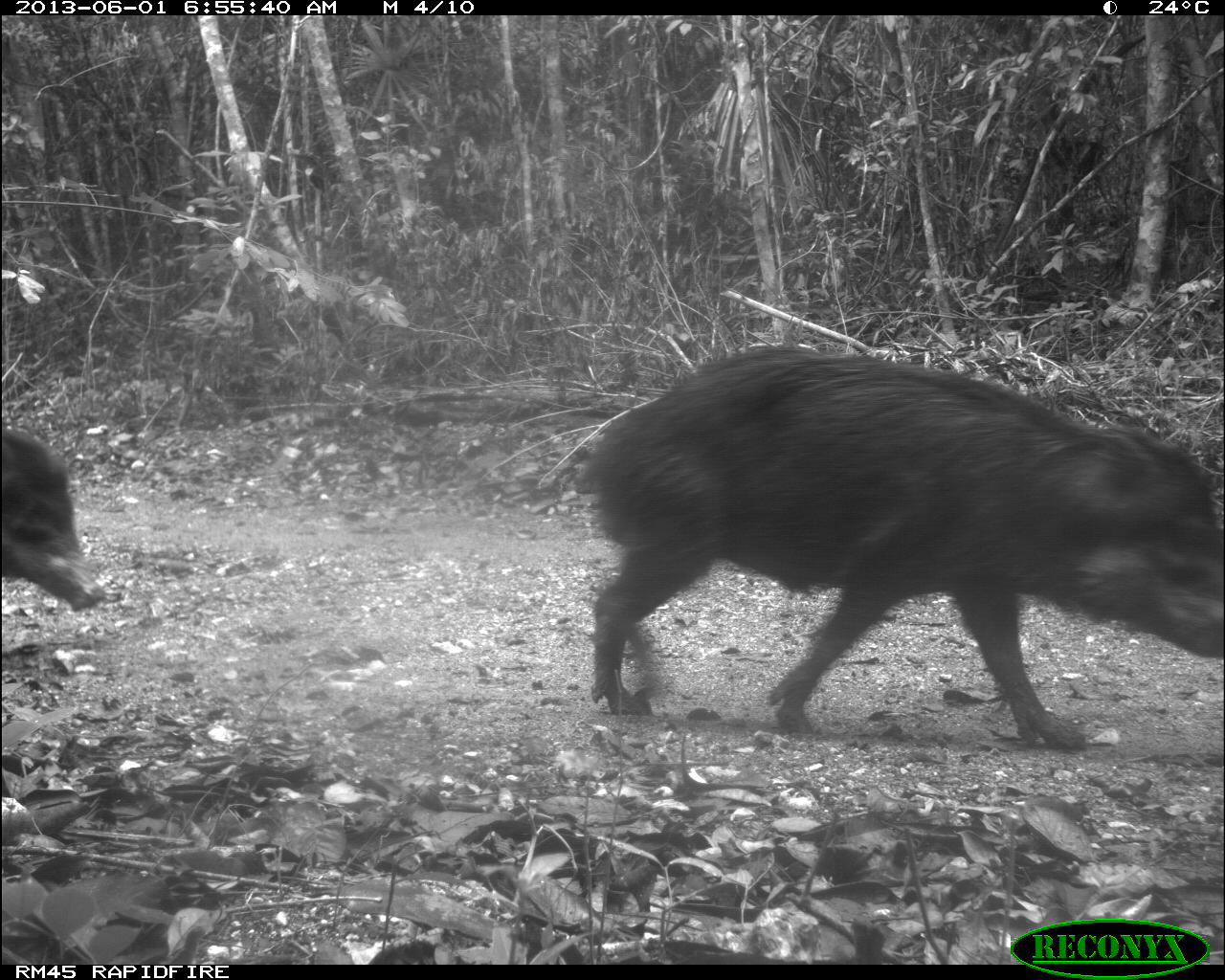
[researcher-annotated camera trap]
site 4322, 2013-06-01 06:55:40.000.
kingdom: Animalia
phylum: Chordata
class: Mammalia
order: Artiodactyla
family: Tayassuidae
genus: Tayassu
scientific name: Tayassu pecari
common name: white-lipped peccary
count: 2